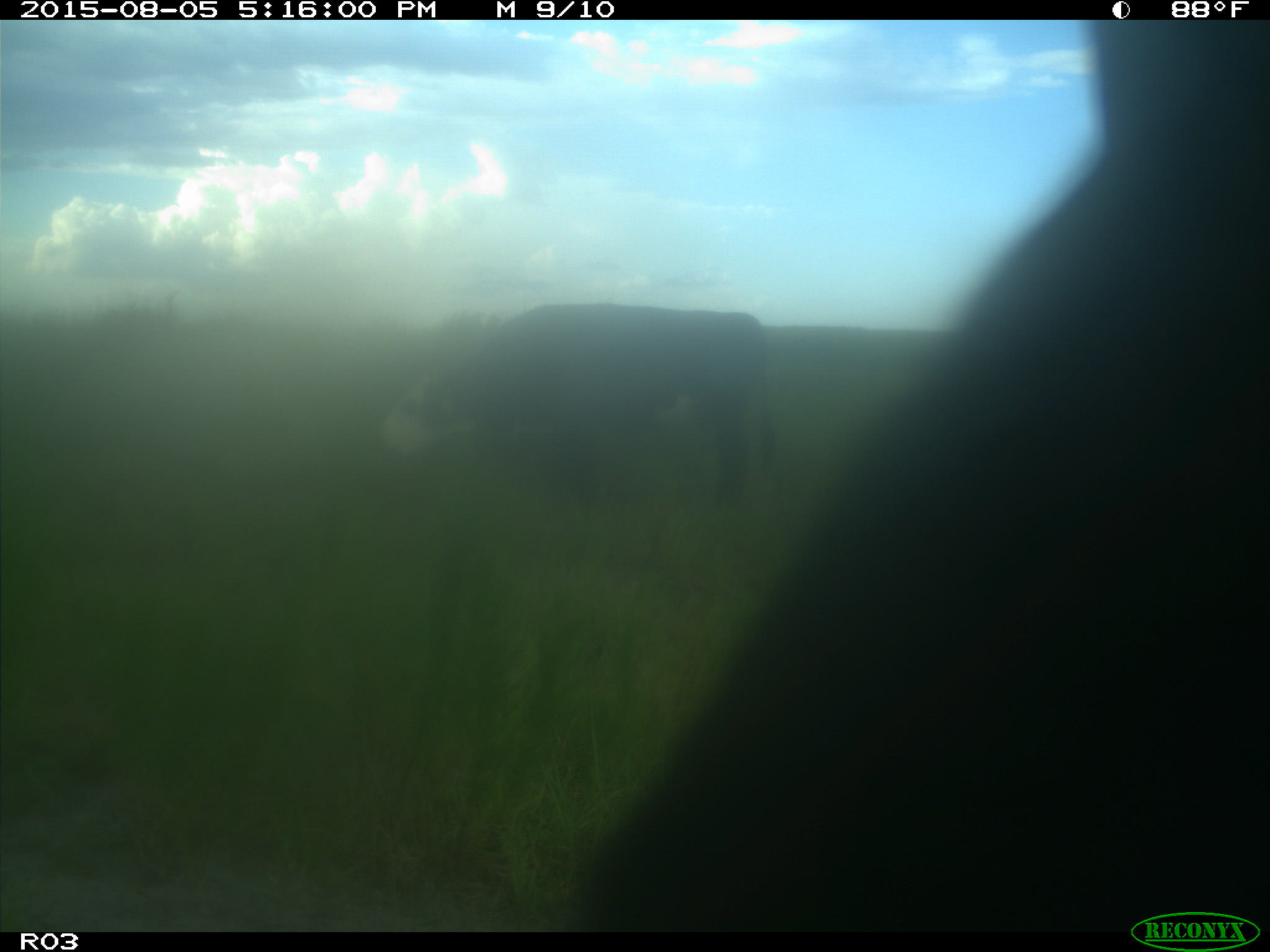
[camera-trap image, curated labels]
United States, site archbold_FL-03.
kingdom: Animalia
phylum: Chordata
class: Mammalia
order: Artiodactyla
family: Bovidae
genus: Bos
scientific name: Bos taurus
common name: domestic cow